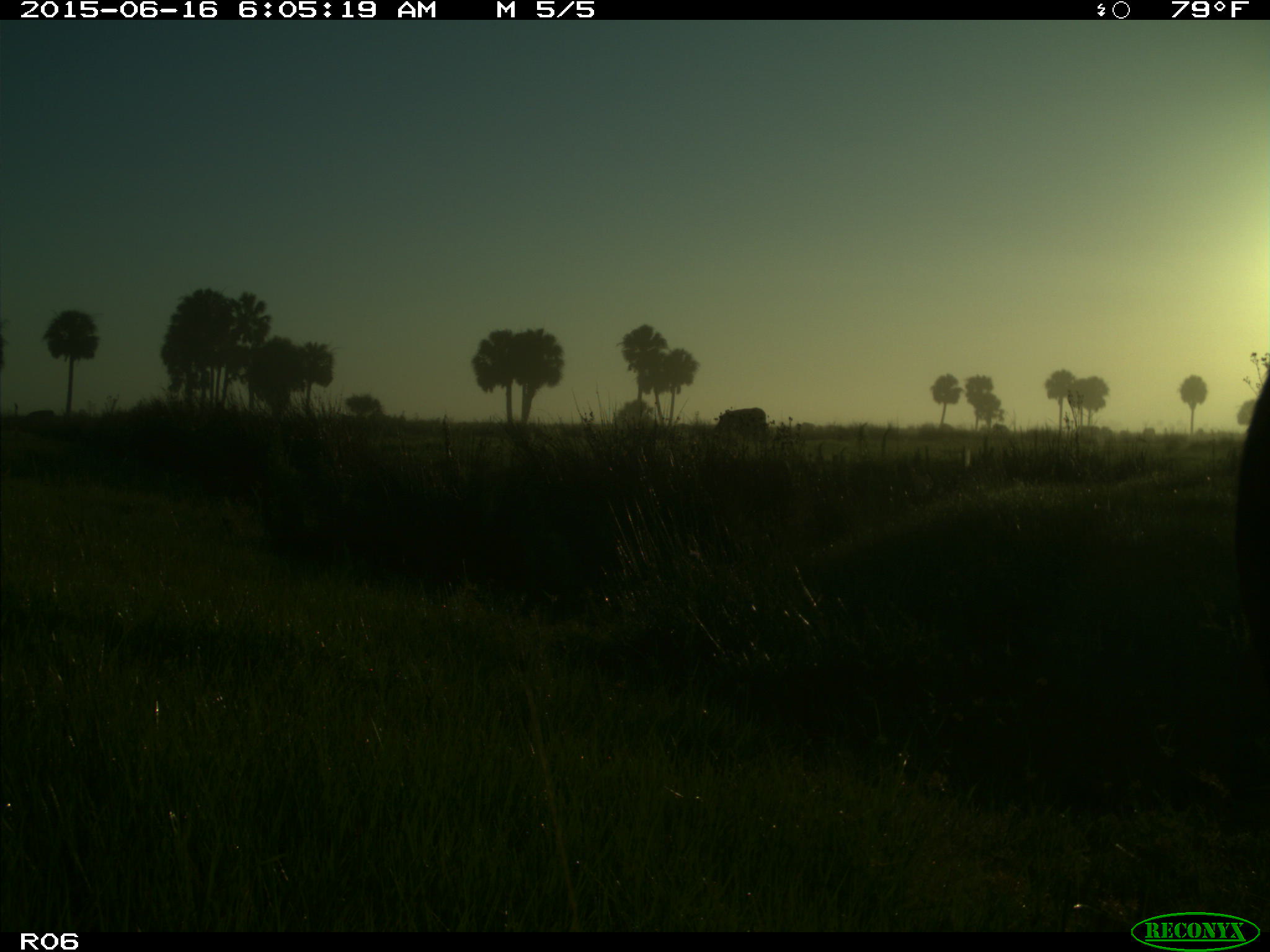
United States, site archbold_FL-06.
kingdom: Animalia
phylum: Chordata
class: Mammalia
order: Artiodactyla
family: Bovidae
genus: Bos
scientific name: Bos taurus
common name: domestic cow